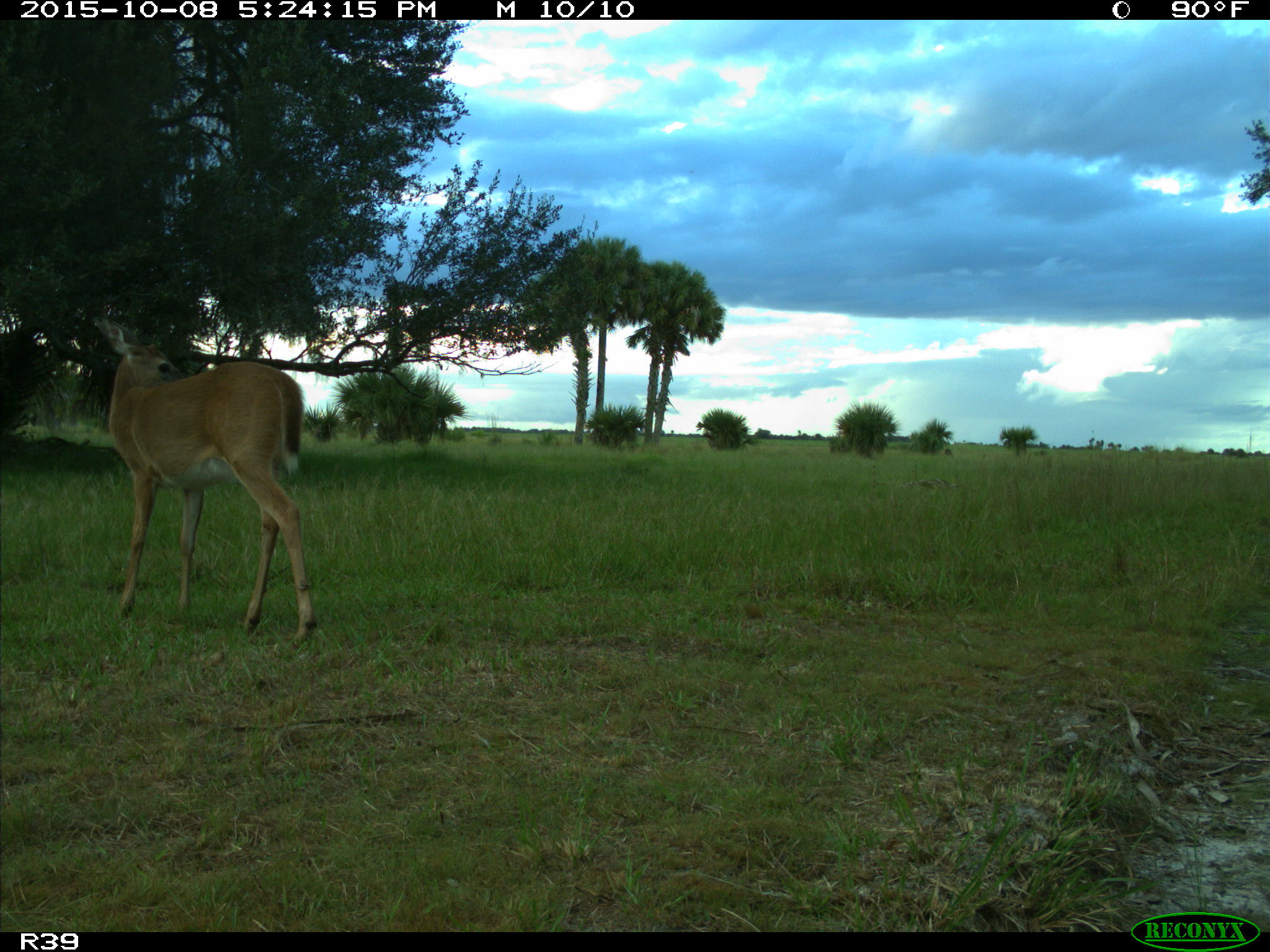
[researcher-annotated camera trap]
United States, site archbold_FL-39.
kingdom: Animalia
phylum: Chordata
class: Mammalia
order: Artiodactyla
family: Cervidae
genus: Odocoileus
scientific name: Odocoileus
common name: deer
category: unidentified deer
Unidentified deer (deer) (Odocoileus).